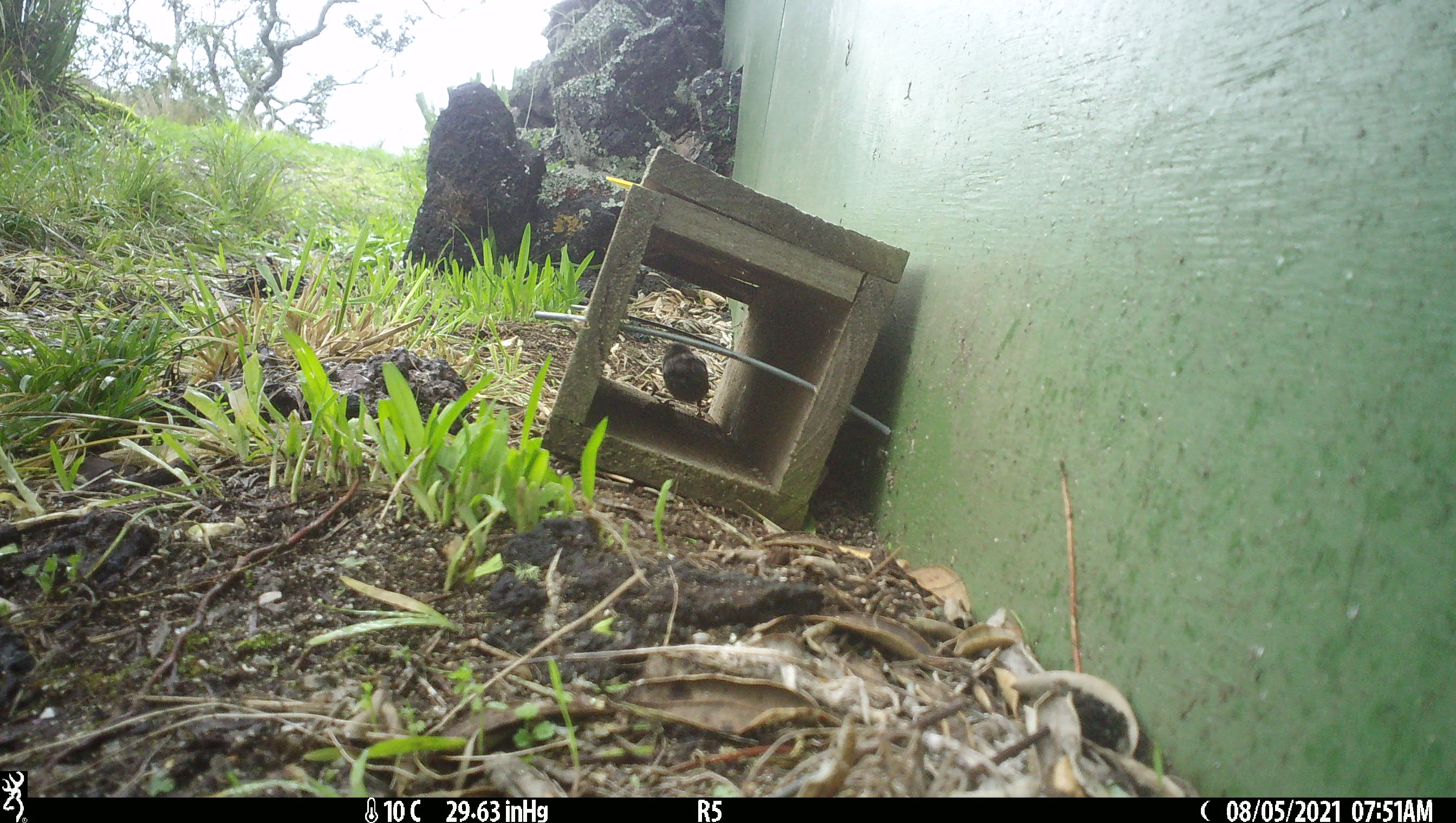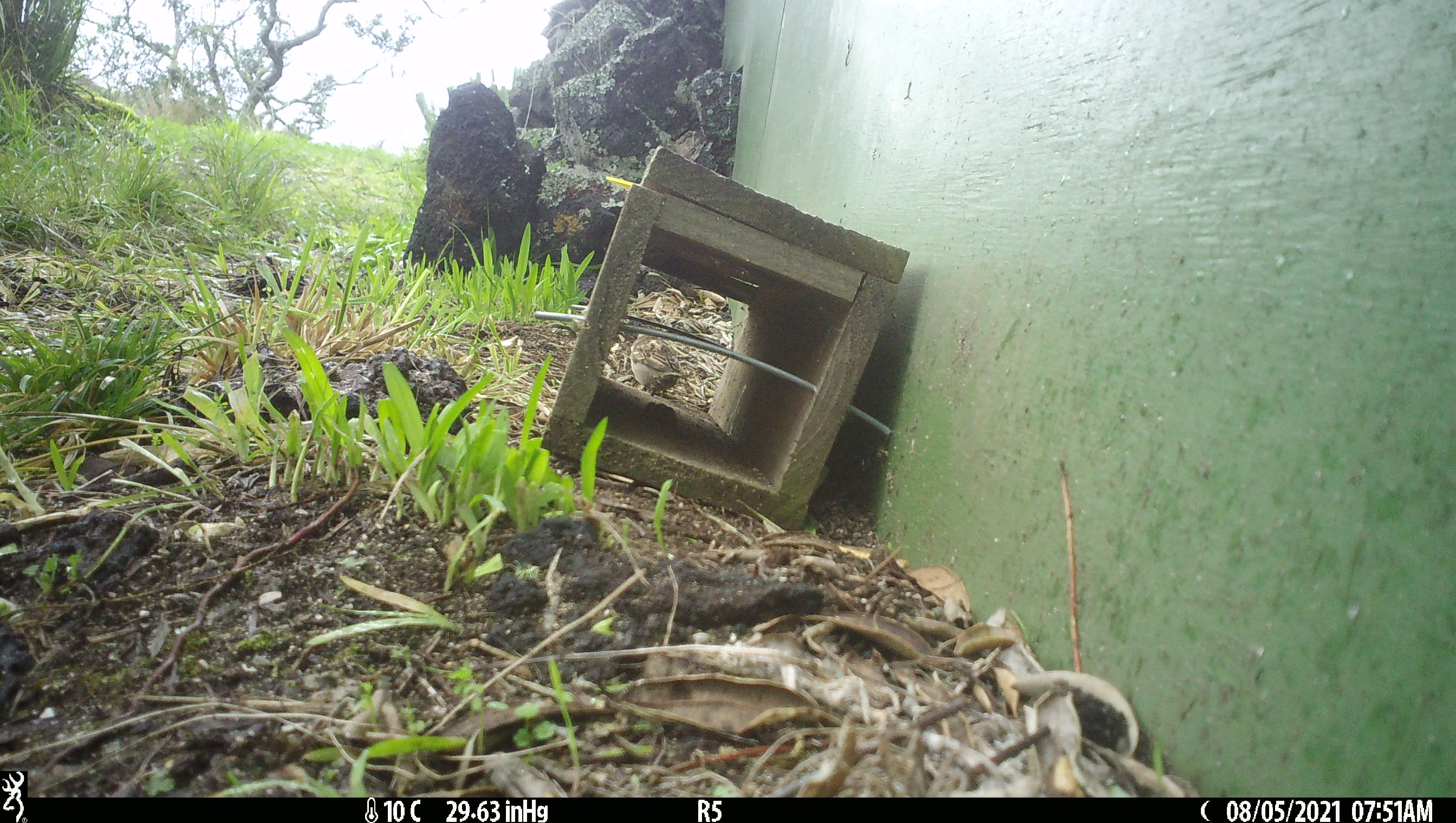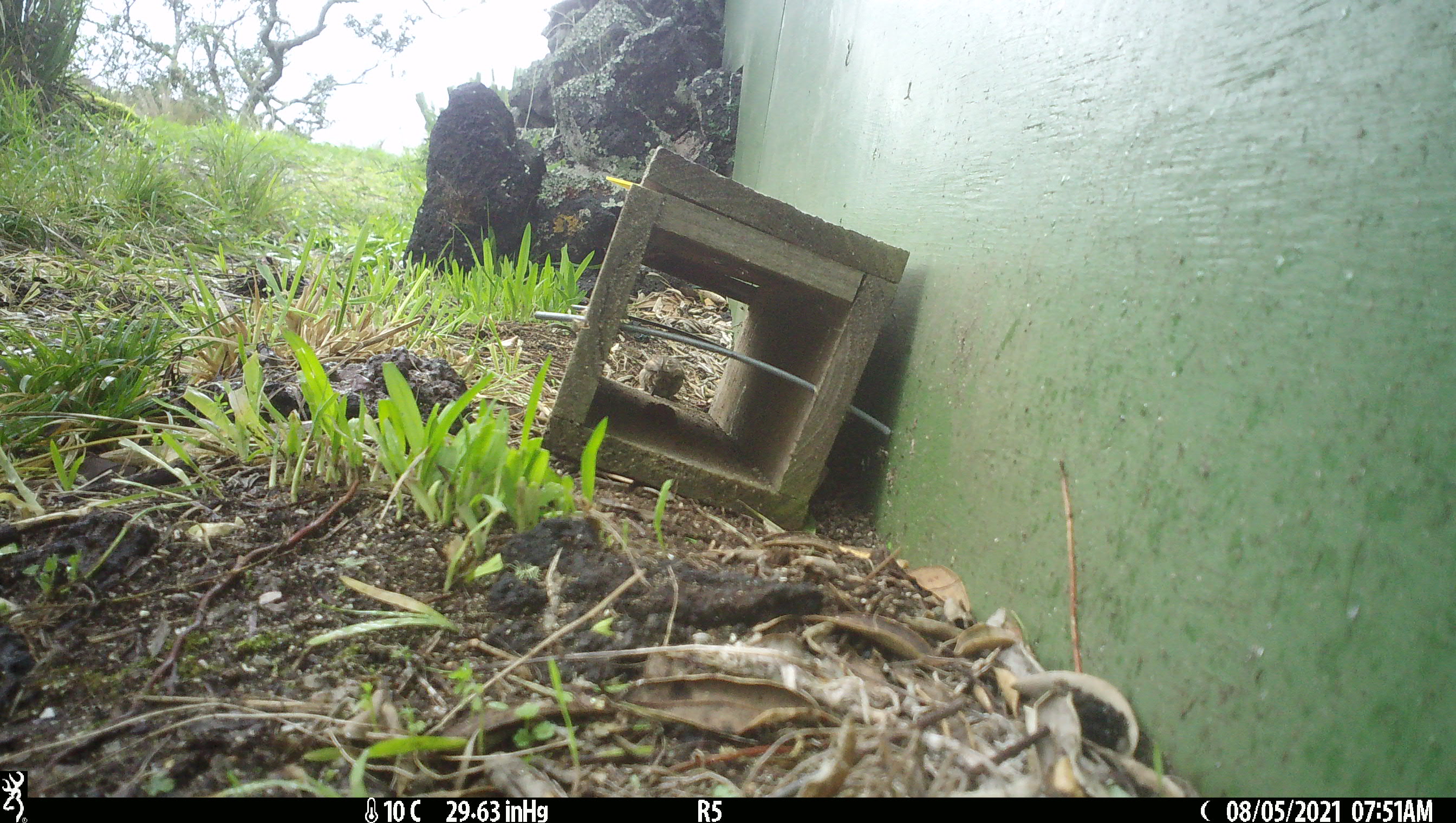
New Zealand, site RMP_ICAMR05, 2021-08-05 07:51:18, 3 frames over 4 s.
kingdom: Animalia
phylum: Chordata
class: Aves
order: Passeriformes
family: Passeridae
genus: Passer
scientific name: Passer domesticus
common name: house sparrow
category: sparrow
Sparrow (house sparrow) (Passer domesticus).